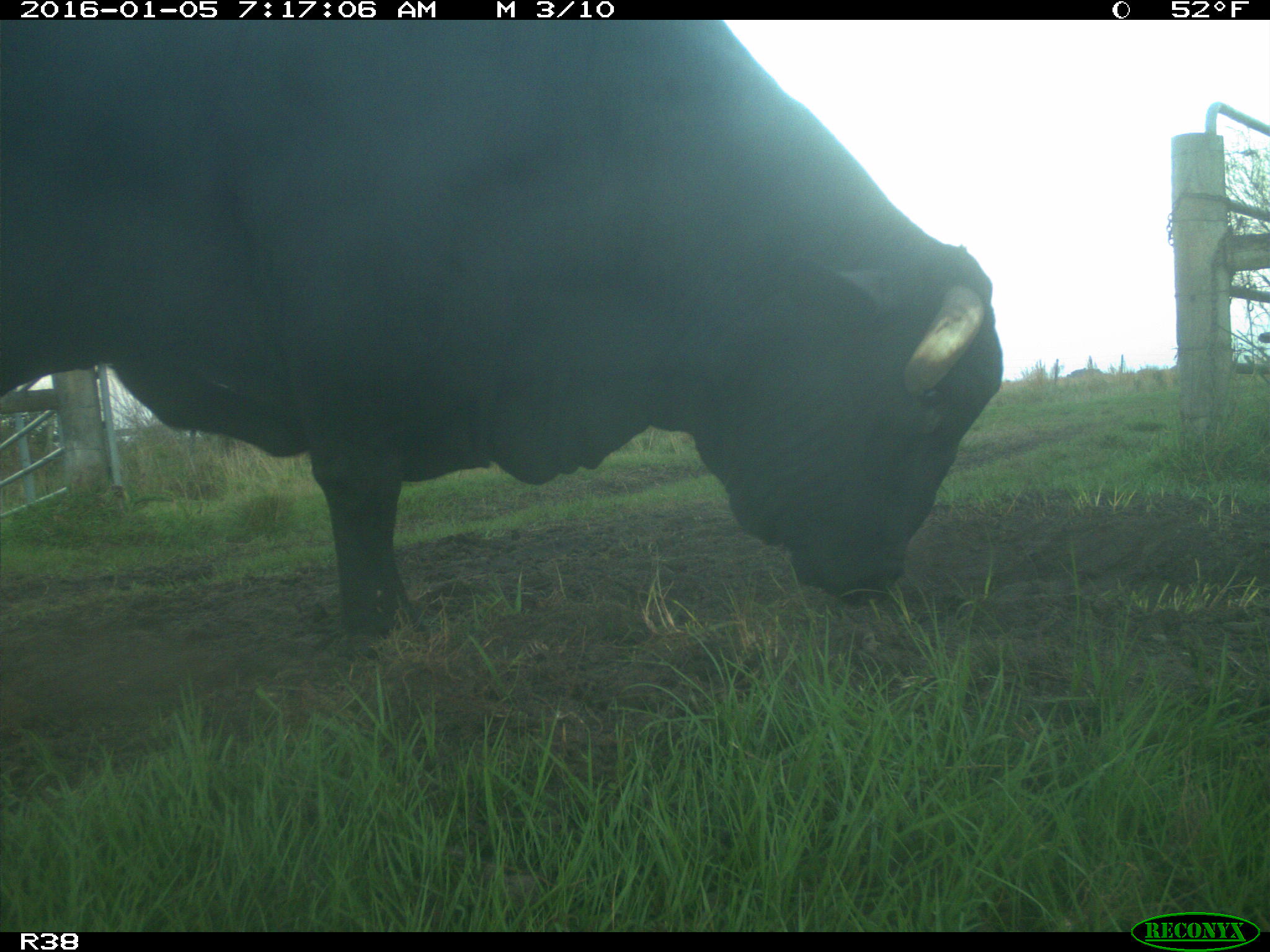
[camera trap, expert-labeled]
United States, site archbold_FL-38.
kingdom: Animalia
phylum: Chordata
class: Mammalia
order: Artiodactyla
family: Bovidae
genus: Bos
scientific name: Bos taurus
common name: domestic cow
Bos taurus (domestic cow).